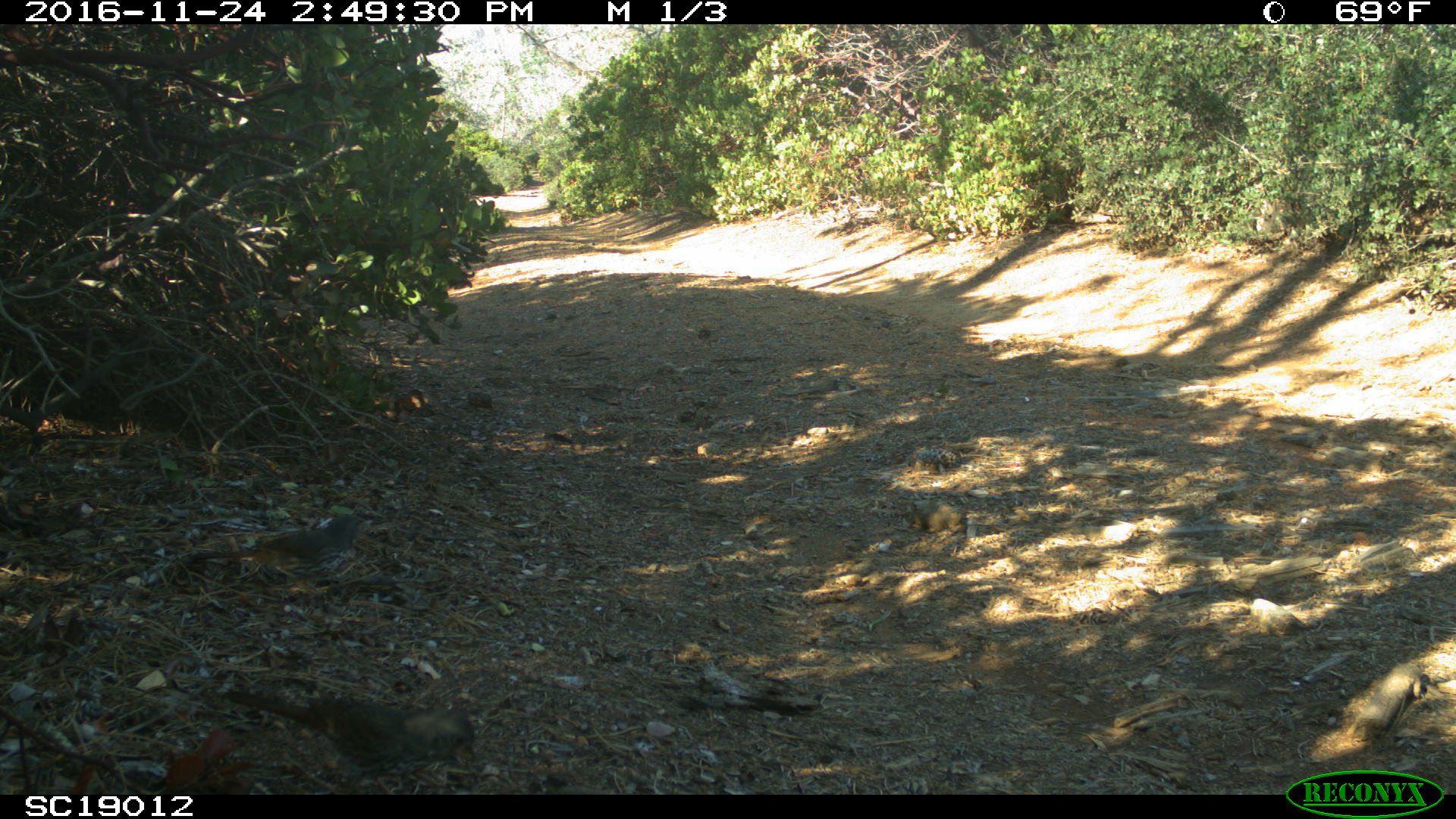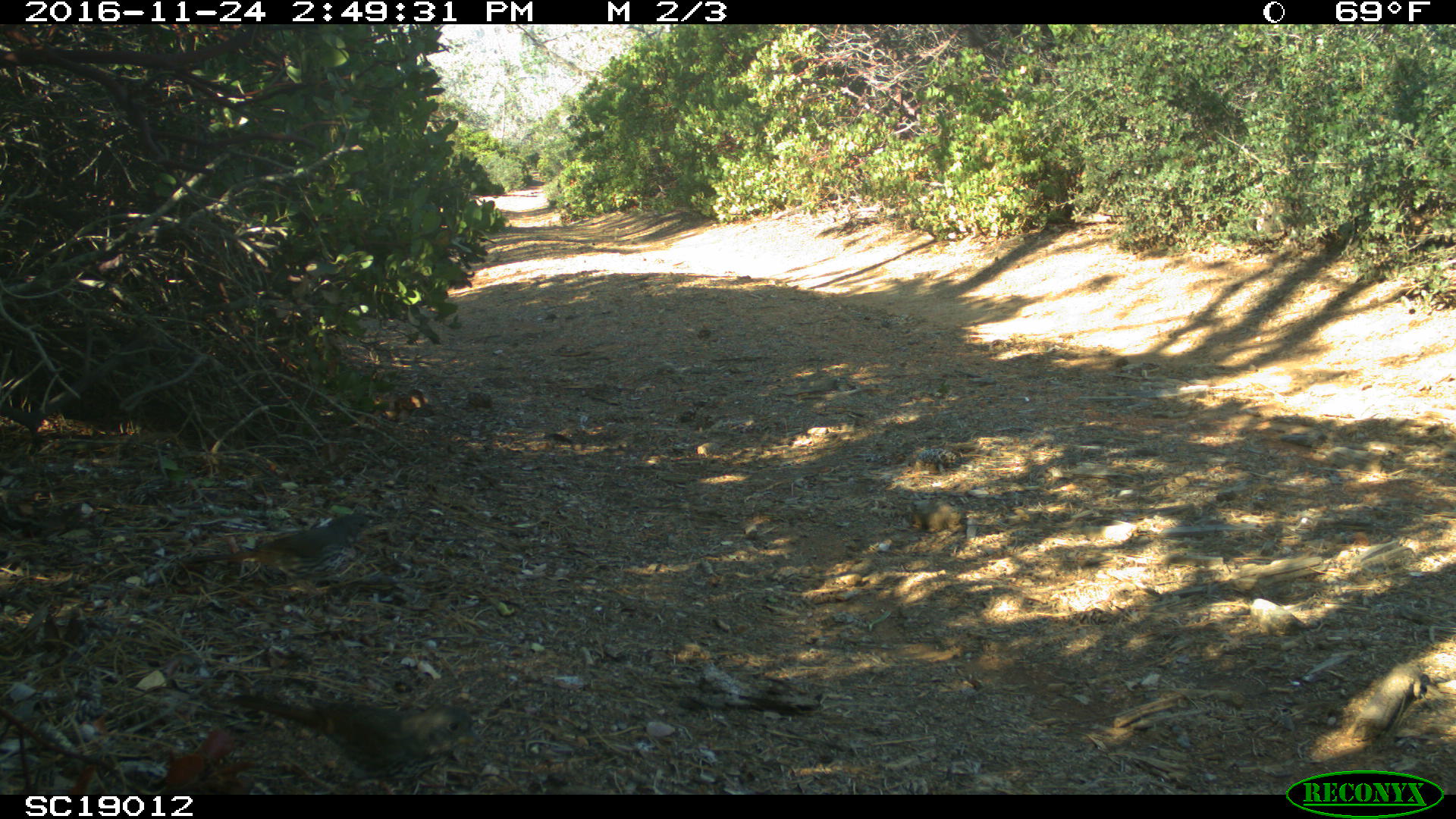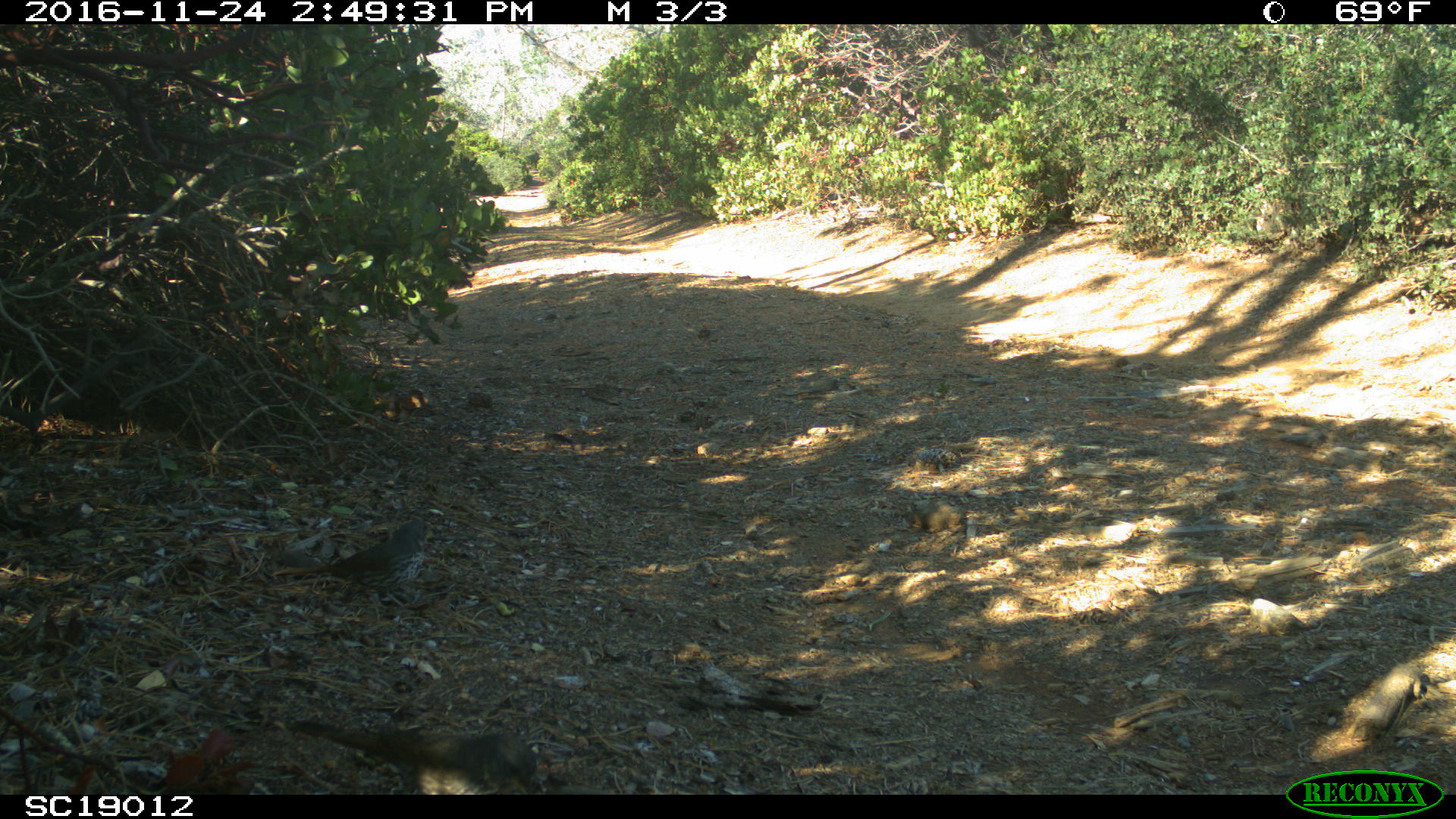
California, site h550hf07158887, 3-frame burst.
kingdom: Animalia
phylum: Chordata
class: Aves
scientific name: Aves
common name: bird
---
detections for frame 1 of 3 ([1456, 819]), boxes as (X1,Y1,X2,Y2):
bird: (220,691,475,795); (193,515,364,607)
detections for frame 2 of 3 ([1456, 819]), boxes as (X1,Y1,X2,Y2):
bird: (227,695,486,790); (185,513,382,599)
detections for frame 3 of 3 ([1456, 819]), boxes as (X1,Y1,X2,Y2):
bird: (287,721,547,793); (271,519,442,614)